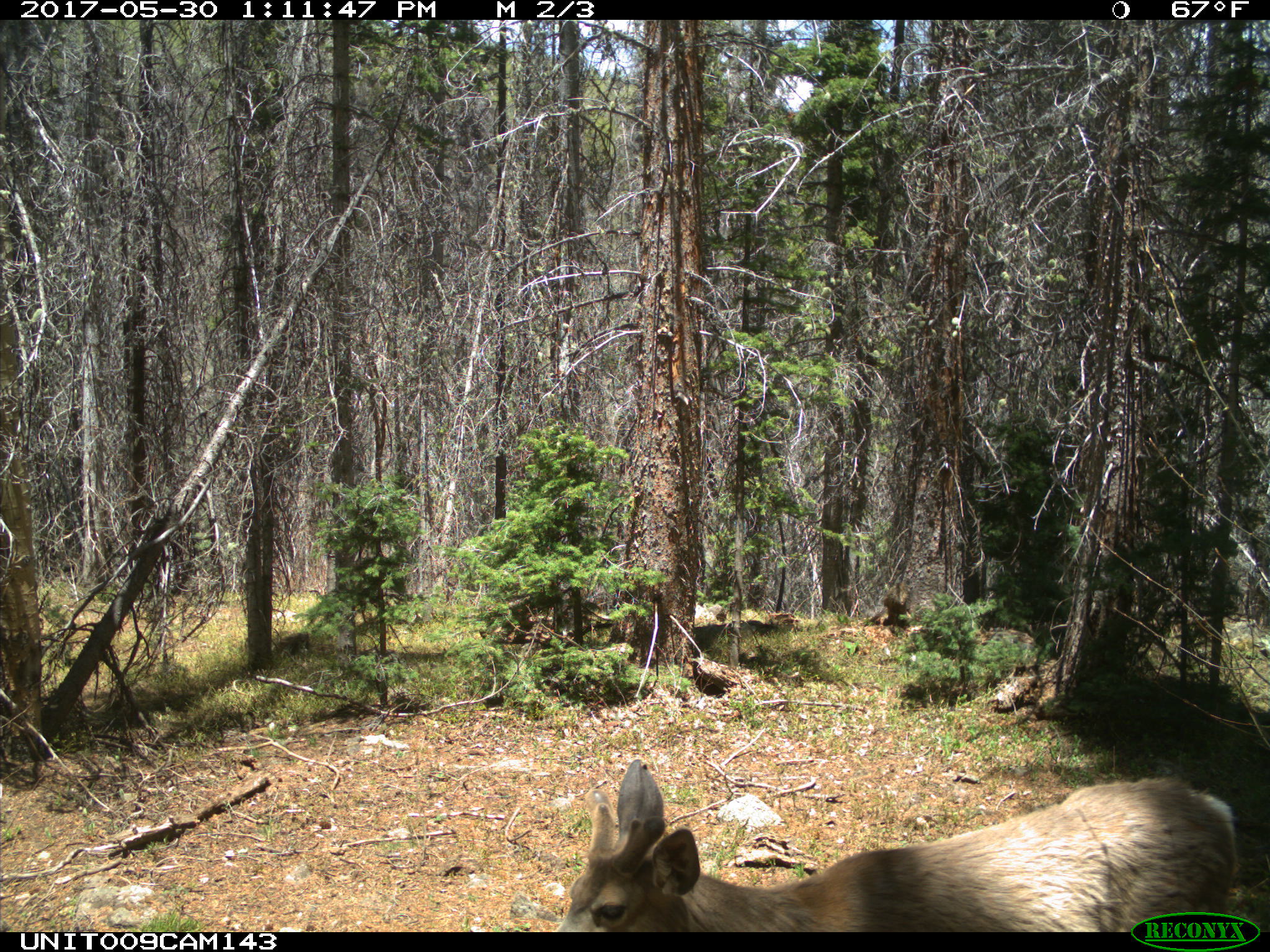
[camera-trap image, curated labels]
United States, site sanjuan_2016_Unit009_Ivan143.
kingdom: Animalia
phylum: Chordata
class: Mammalia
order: Artiodactyla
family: Cervidae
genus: Odocoileus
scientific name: Odocoileus hemionus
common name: mule deer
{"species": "Odocoileus hemionus (mule deer)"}